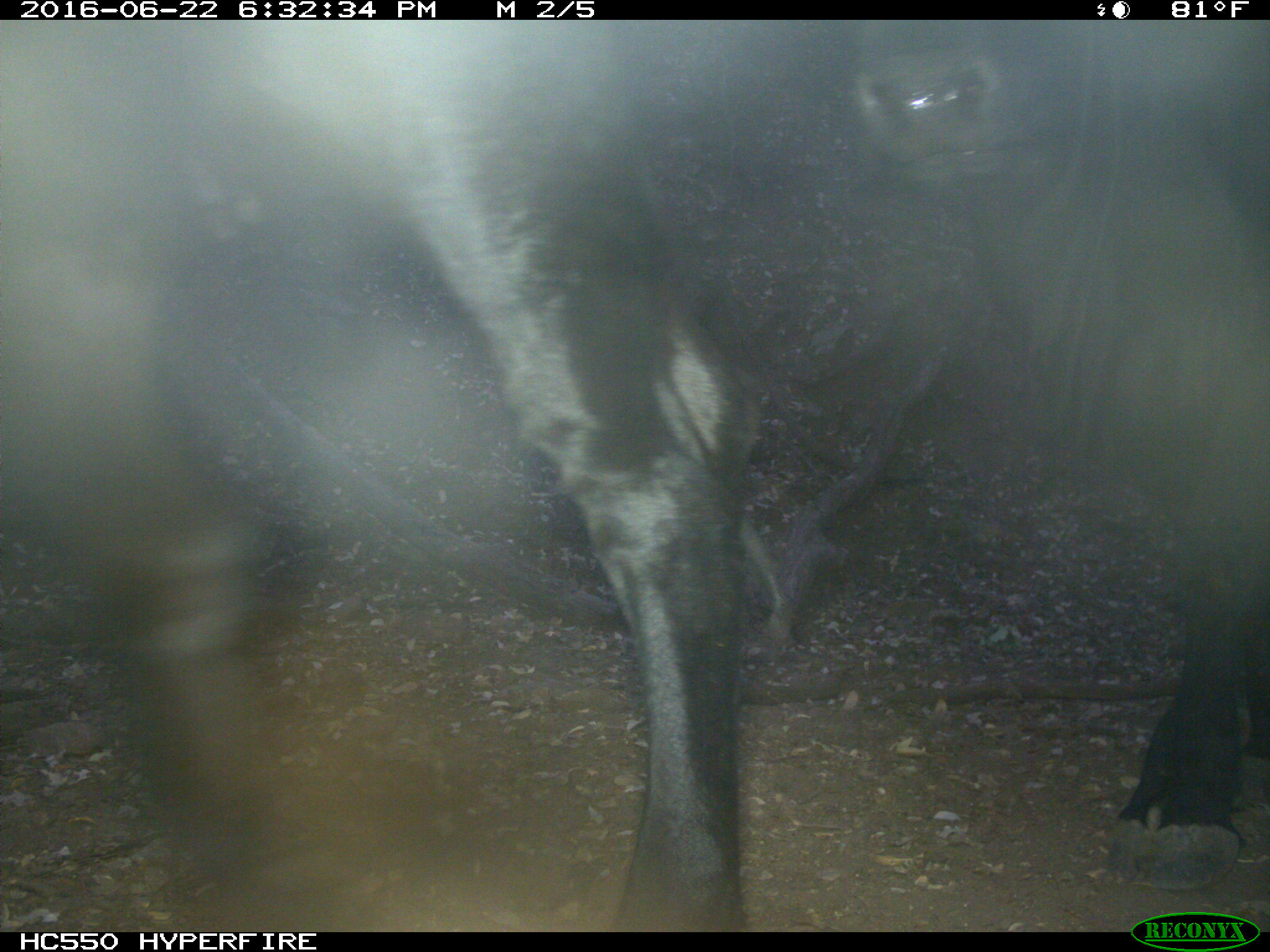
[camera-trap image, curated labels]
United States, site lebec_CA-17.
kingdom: Animalia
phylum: Chordata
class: Mammalia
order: Artiodactyla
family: Bovidae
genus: Bos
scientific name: Bos taurus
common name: domestic cow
Bos taurus (domestic cow).